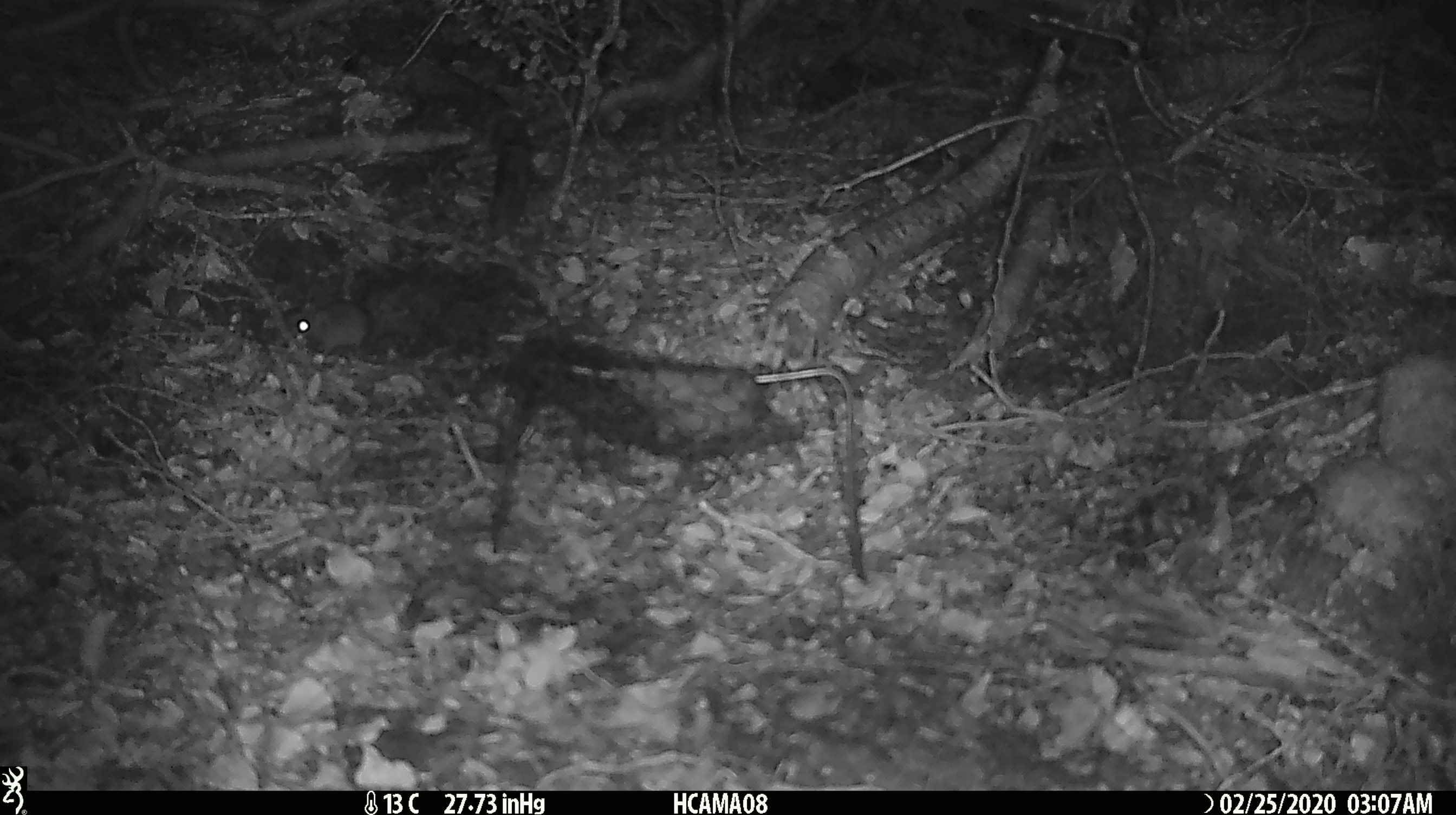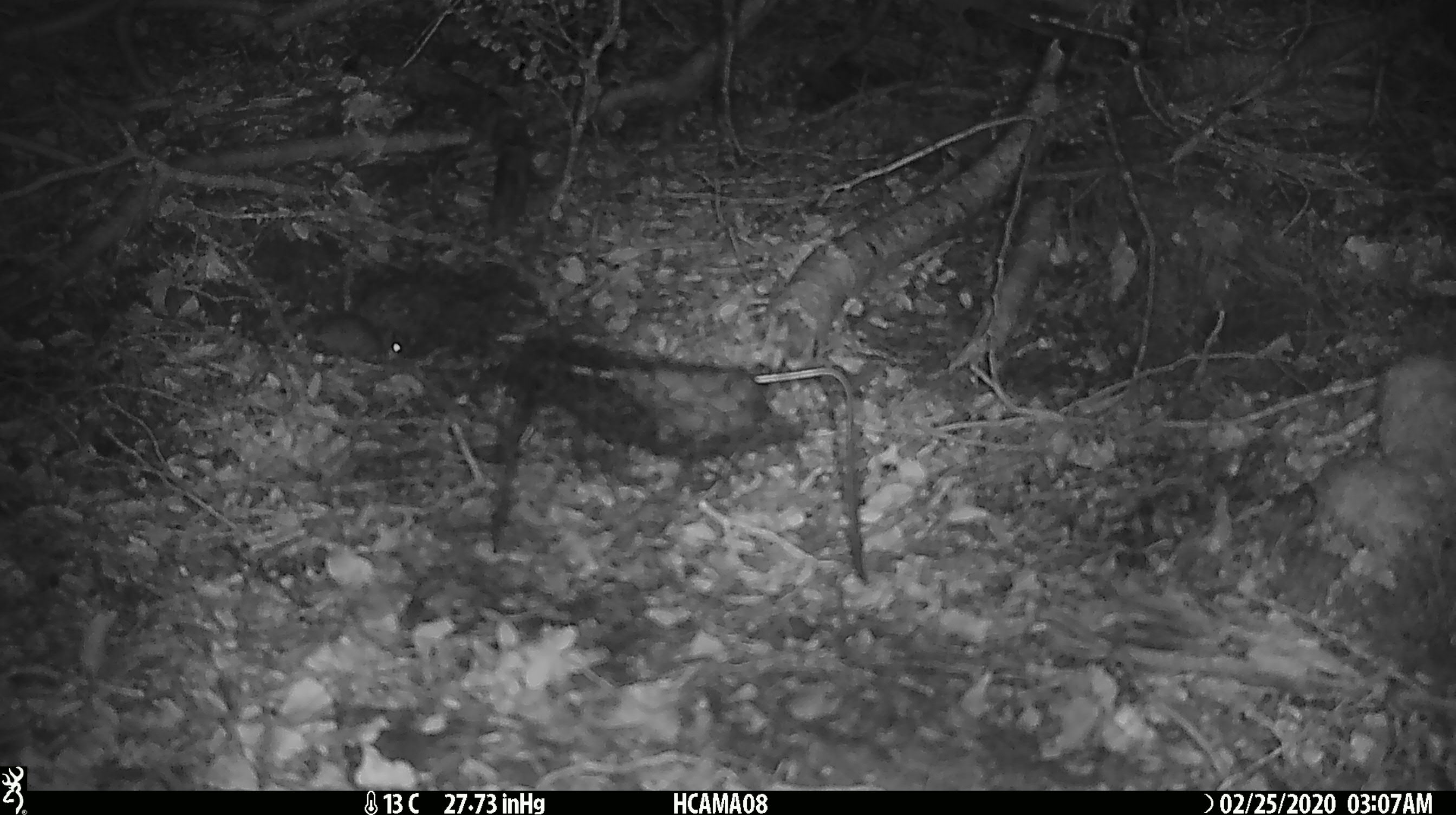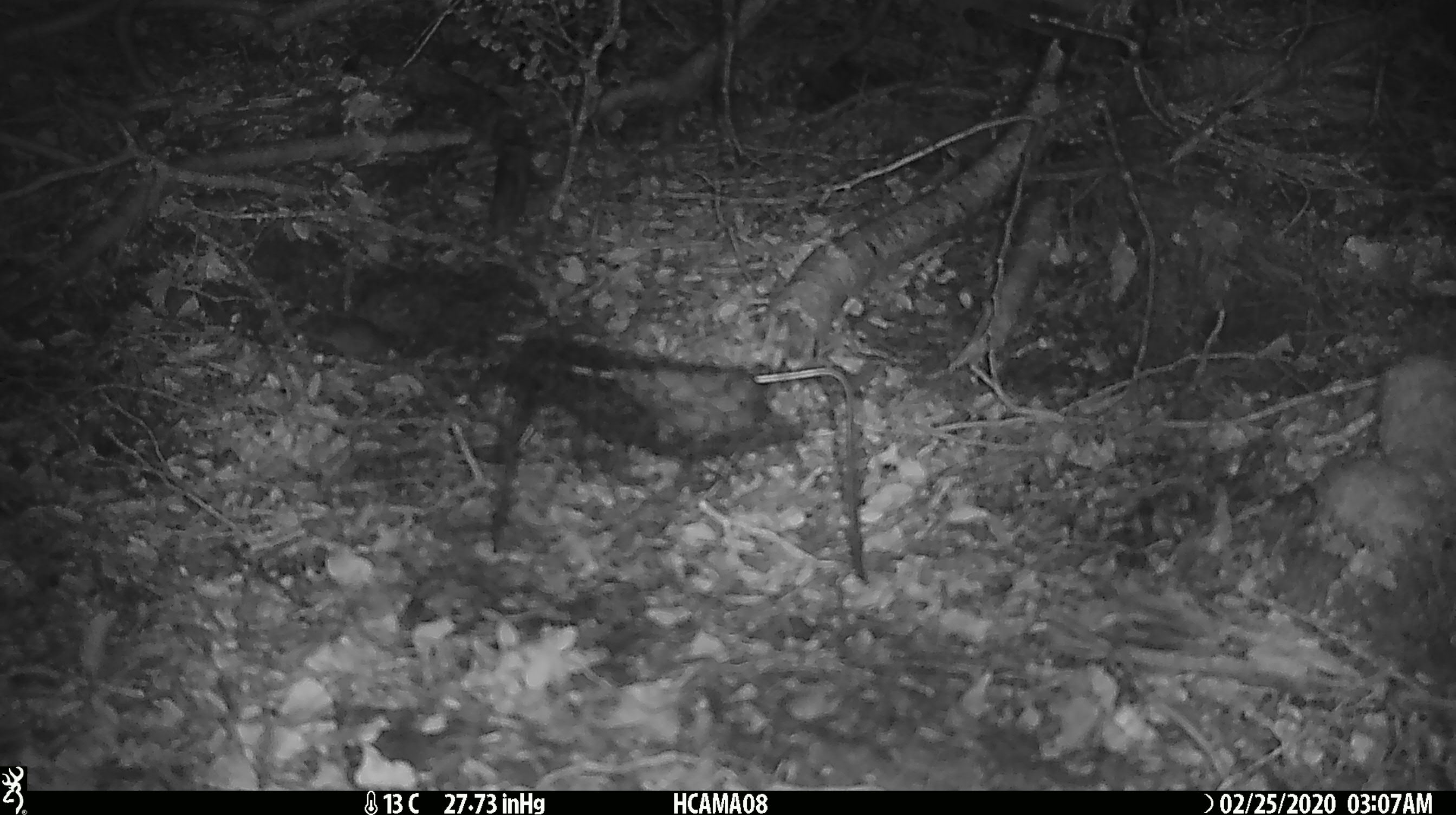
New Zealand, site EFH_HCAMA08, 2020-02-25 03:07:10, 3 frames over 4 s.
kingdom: Animalia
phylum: Chordata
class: Mammalia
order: Rodentia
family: Muridae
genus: Mus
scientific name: Mus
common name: mouse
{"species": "mouse (Mus)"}